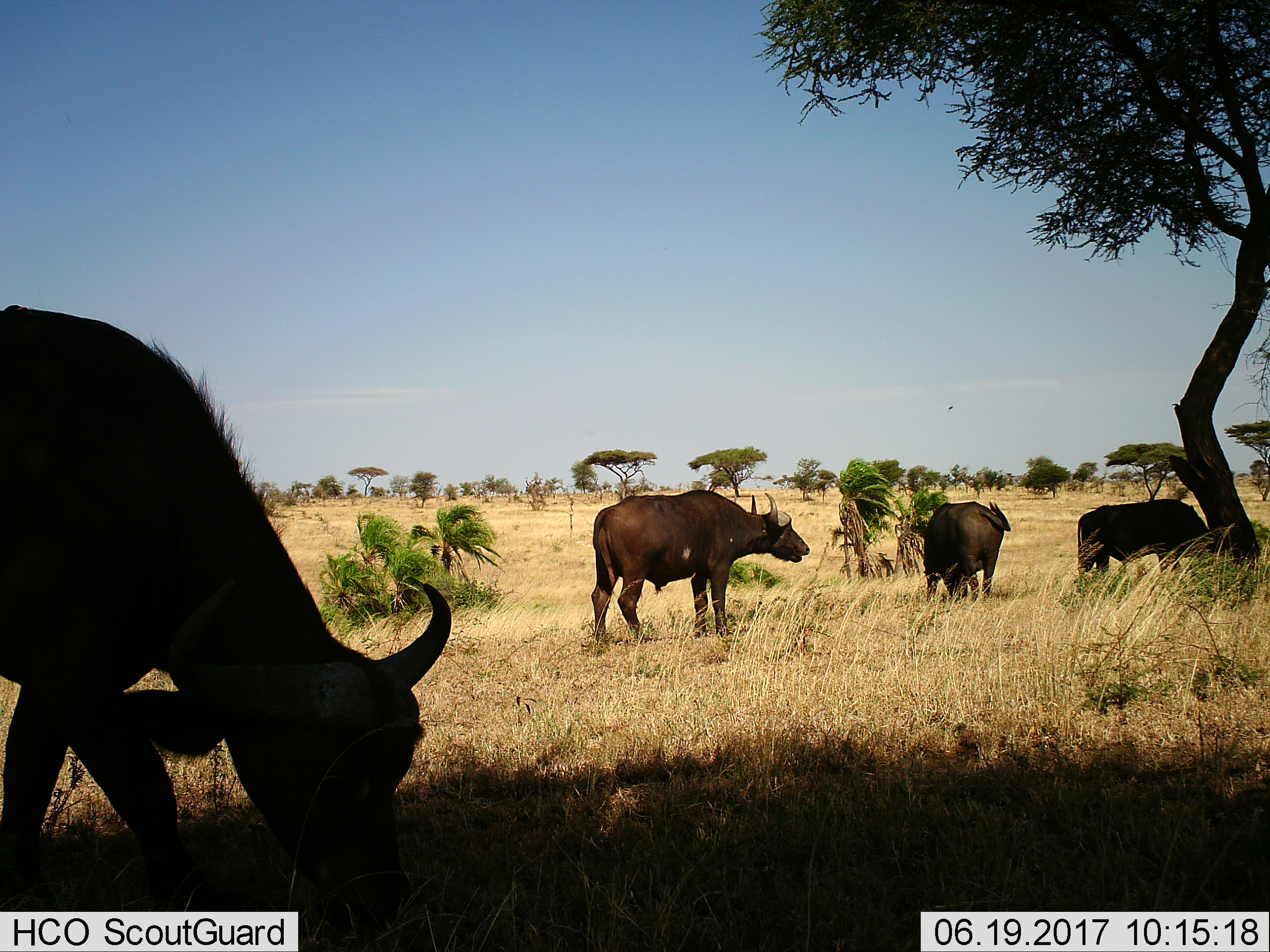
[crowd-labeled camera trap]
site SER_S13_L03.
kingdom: Animalia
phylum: Chordata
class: Mammalia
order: Artiodactyla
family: Bovidae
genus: Syncerus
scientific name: Syncerus caffer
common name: african buffalo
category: buffalo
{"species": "buffalo (african buffalo) (Syncerus caffer)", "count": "4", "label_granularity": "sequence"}